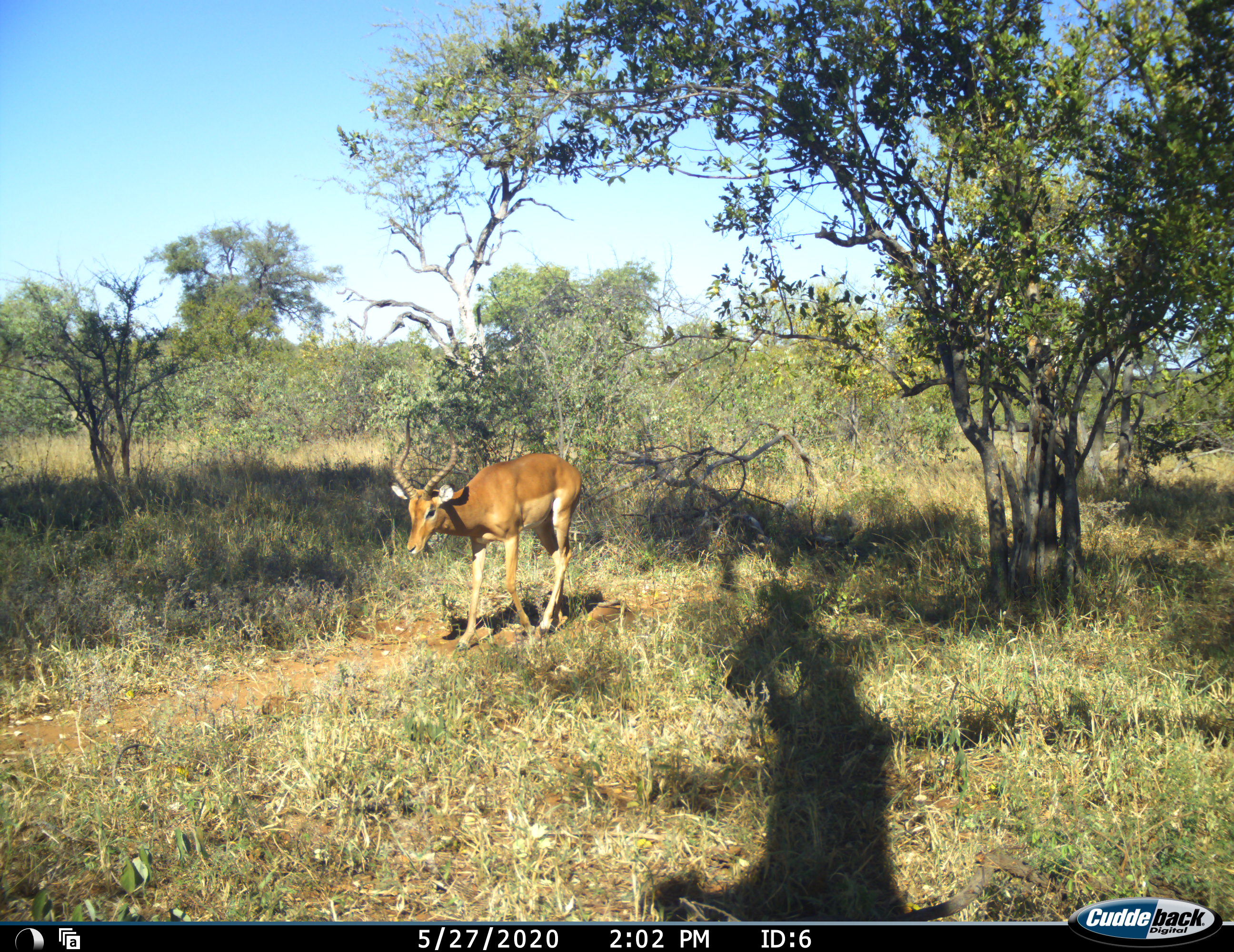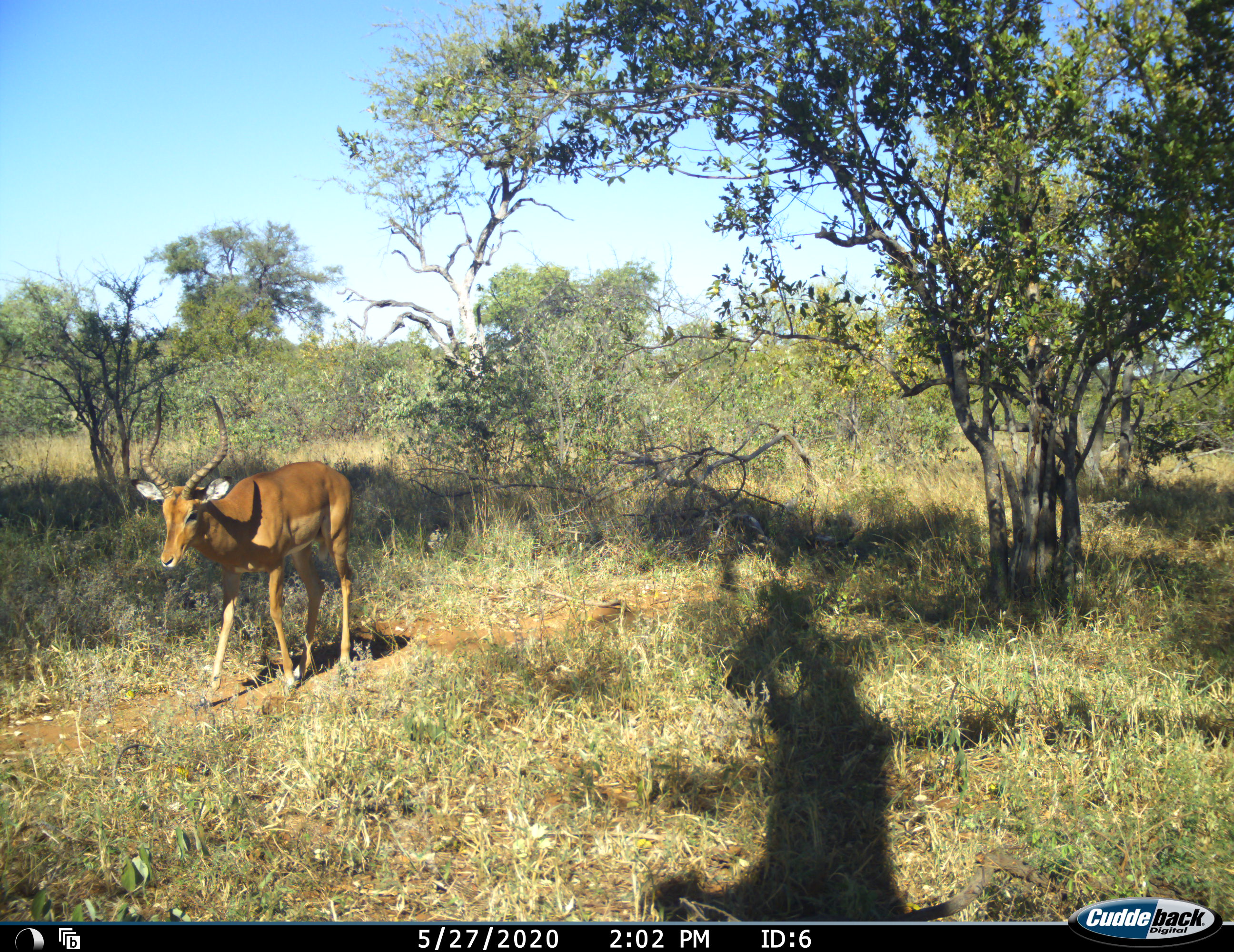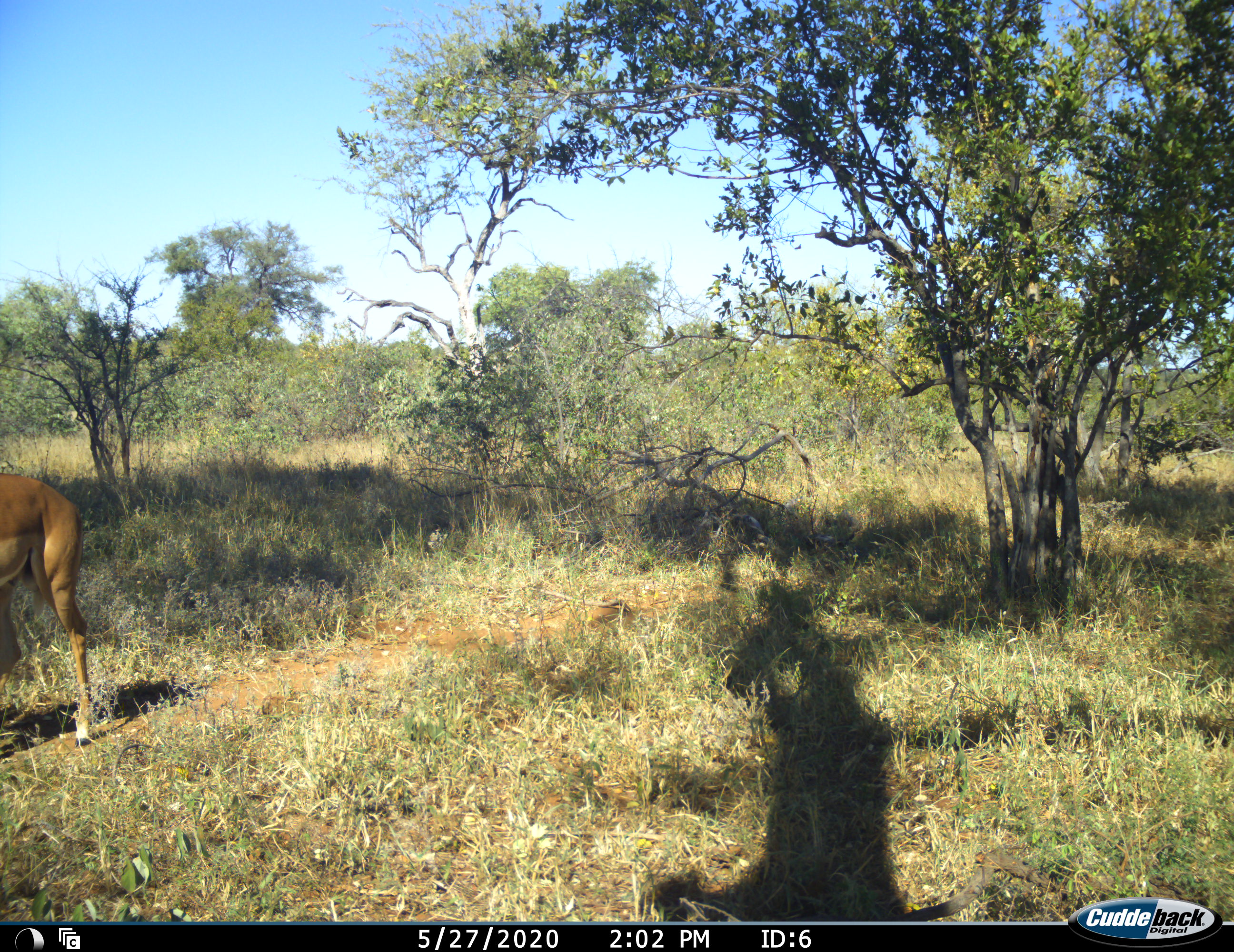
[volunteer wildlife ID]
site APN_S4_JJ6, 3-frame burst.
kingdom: Animalia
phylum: Chordata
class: Mammalia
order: Artiodactyla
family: Bovidae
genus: Aepyceros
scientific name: Aepyceros melampus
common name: impala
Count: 1.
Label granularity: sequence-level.